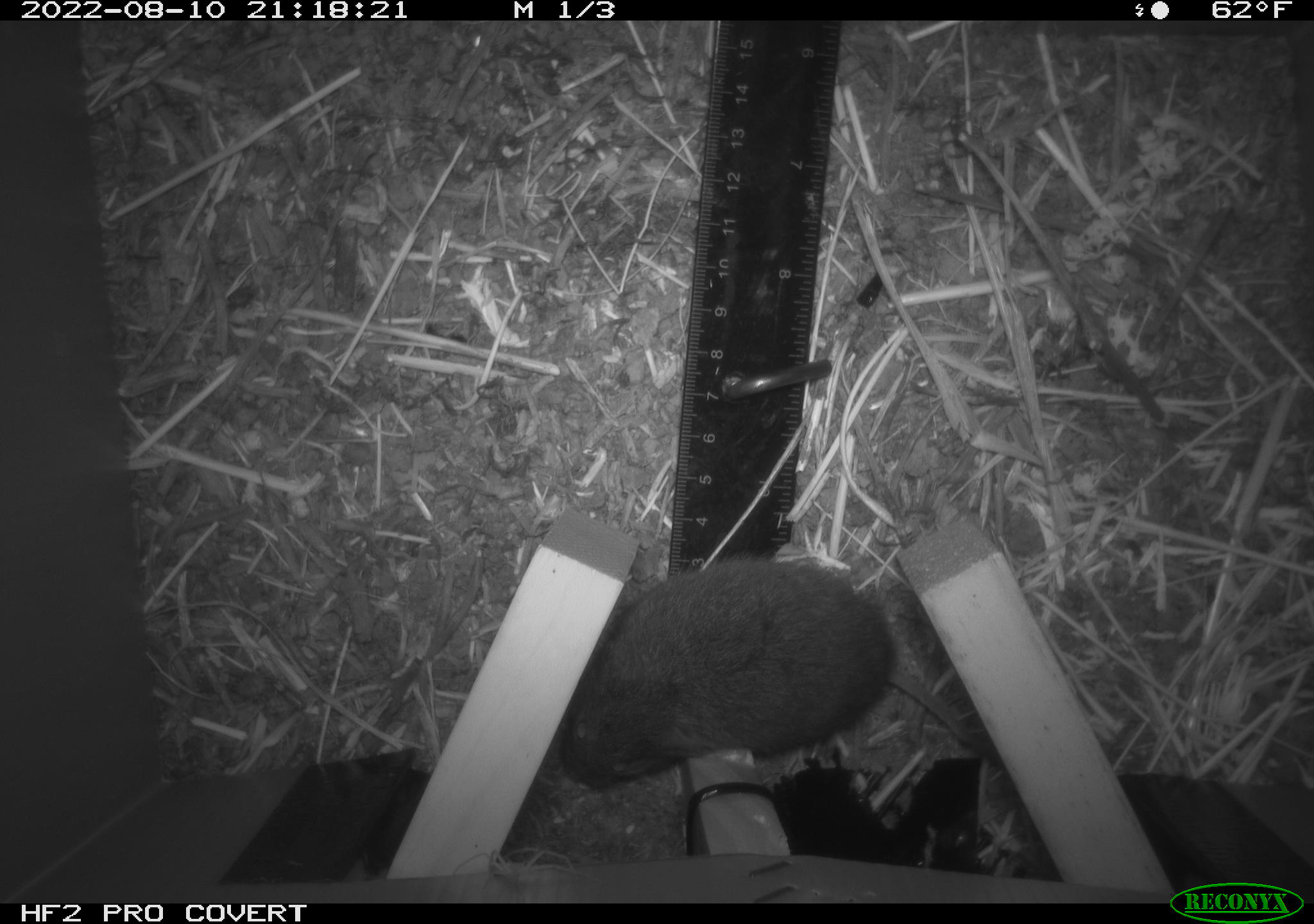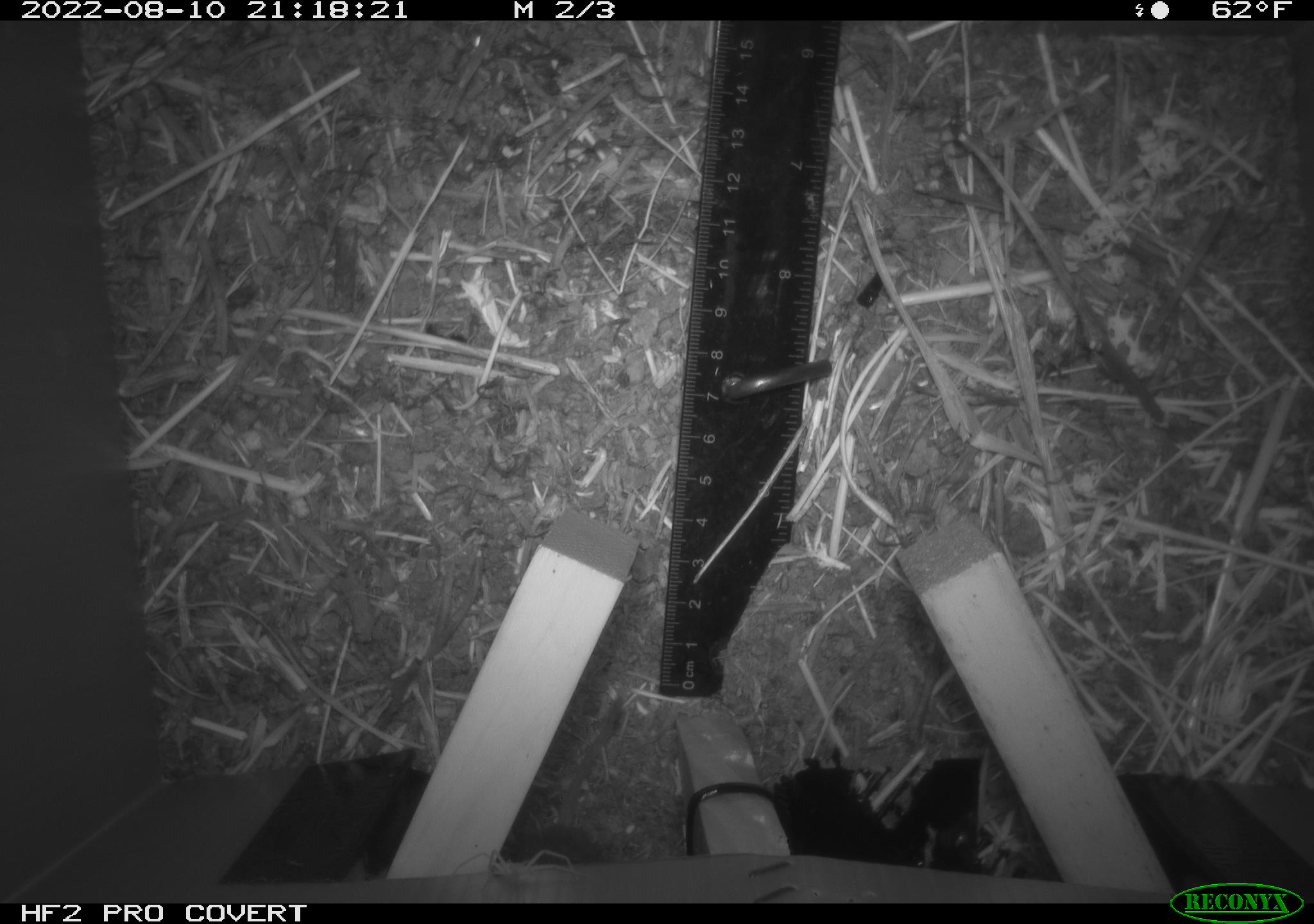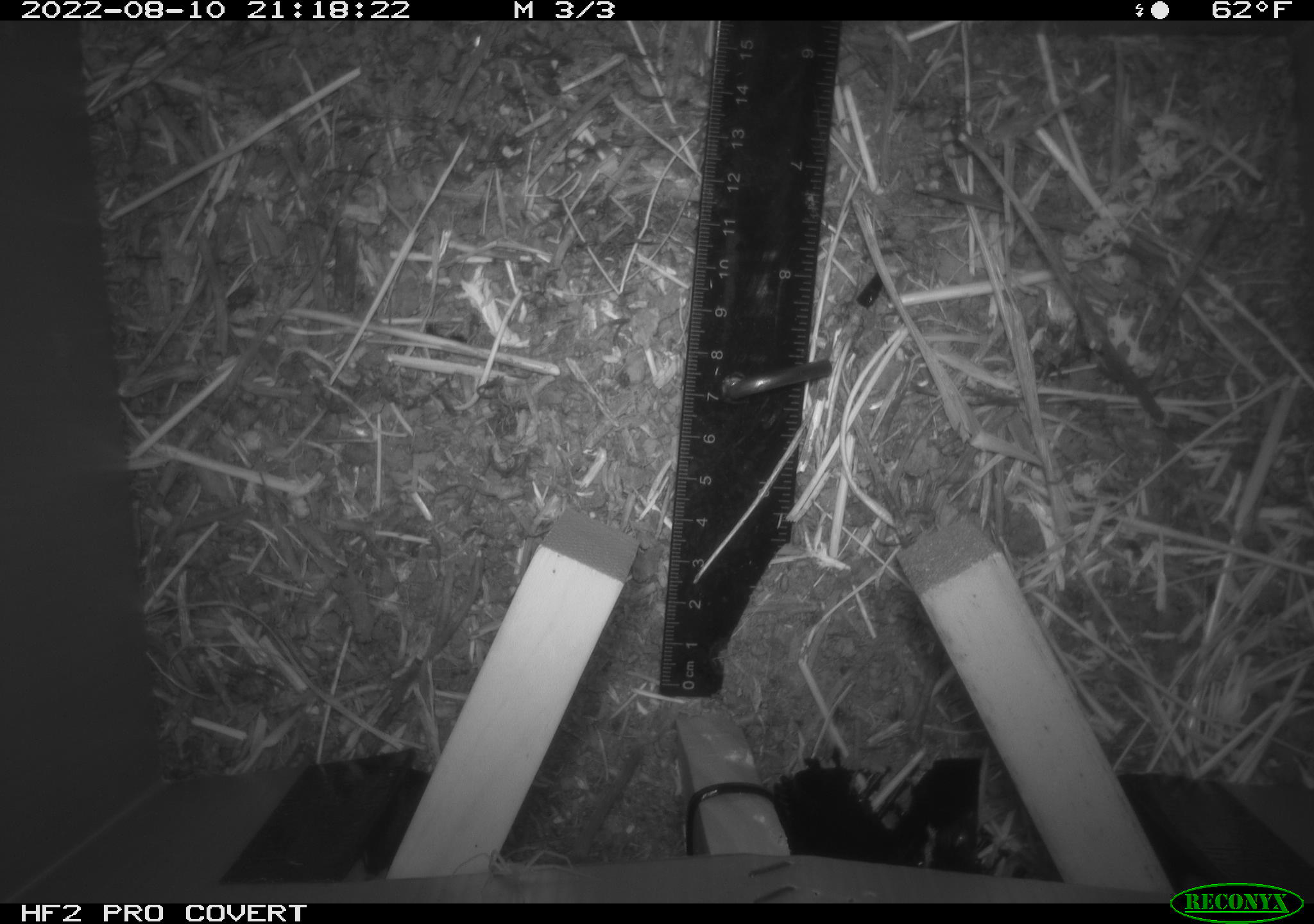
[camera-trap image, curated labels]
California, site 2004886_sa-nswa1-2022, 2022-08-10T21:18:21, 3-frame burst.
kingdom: Animalia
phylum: Chordata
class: Mammalia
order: Rodentia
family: Cricetidae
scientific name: Cricetidae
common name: hamsters, voles, lemmings, and allies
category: cricetidae family